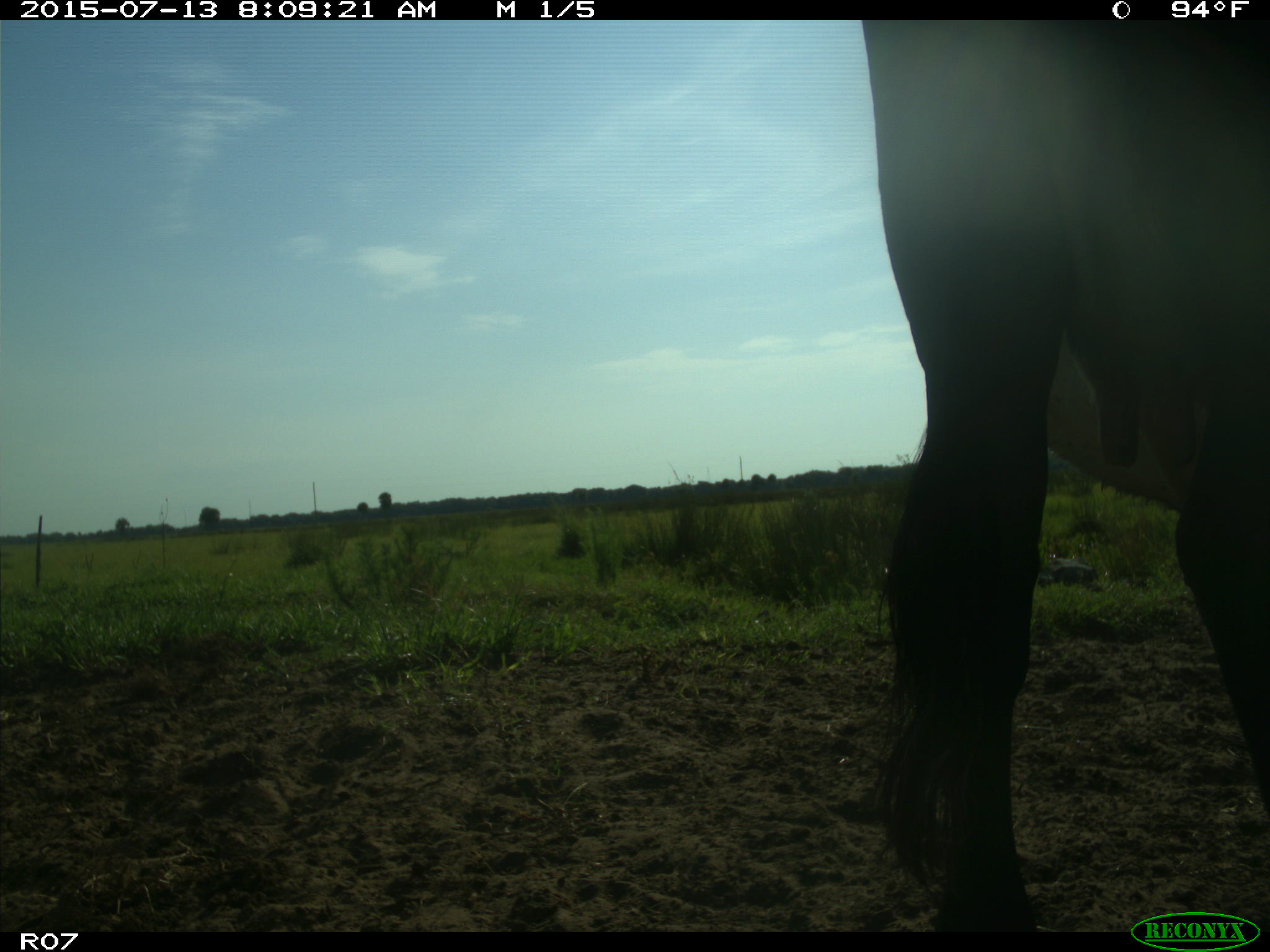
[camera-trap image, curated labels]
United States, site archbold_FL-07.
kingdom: Animalia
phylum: Chordata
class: Mammalia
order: Artiodactyla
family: Bovidae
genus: Bos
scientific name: Bos taurus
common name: domestic cow